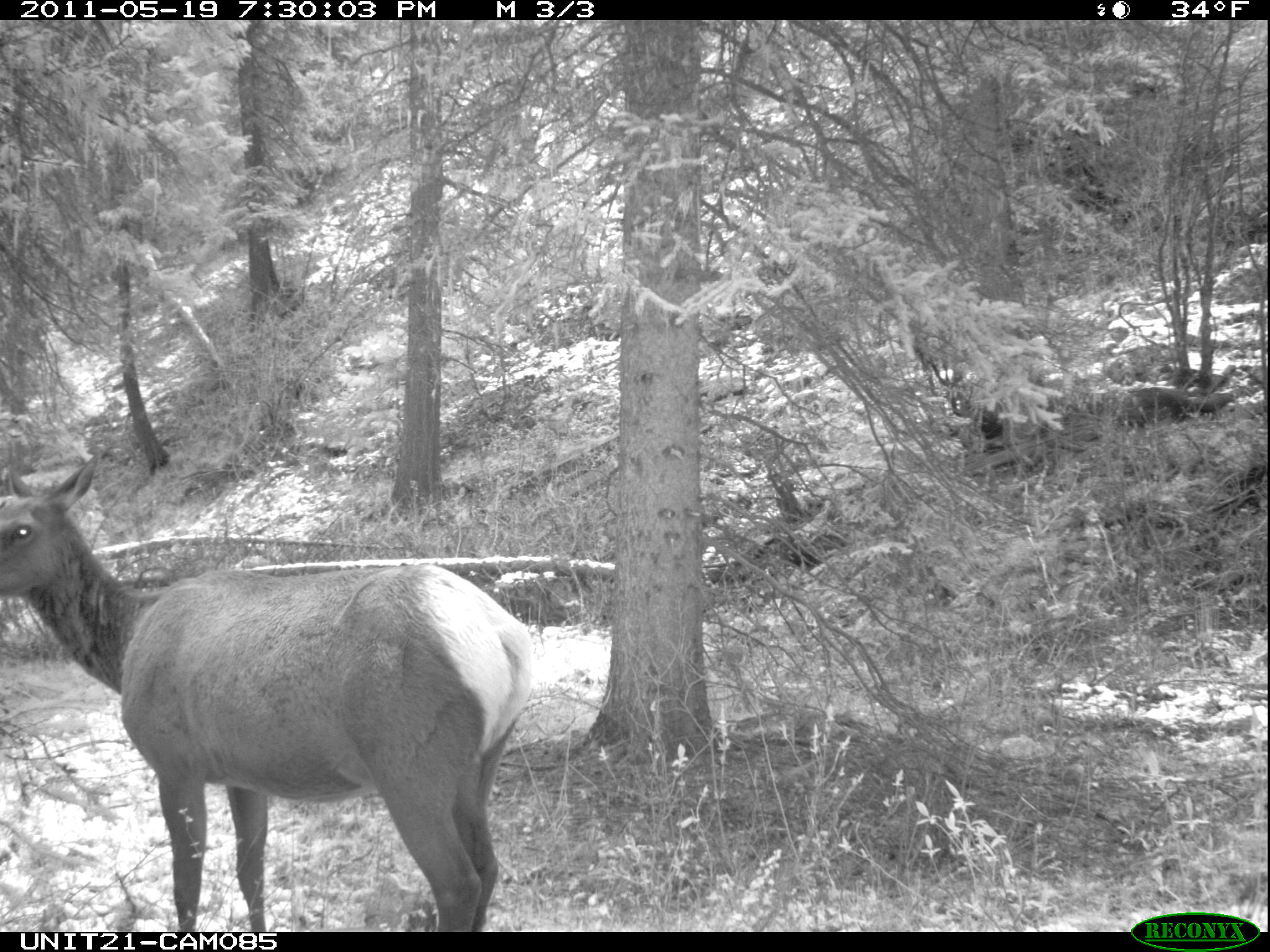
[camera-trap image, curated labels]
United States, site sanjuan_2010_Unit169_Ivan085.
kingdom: Animalia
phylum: Chordata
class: Mammalia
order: Artiodactyla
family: Cervidae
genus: Cervus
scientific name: Cervus elaphus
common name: red deer